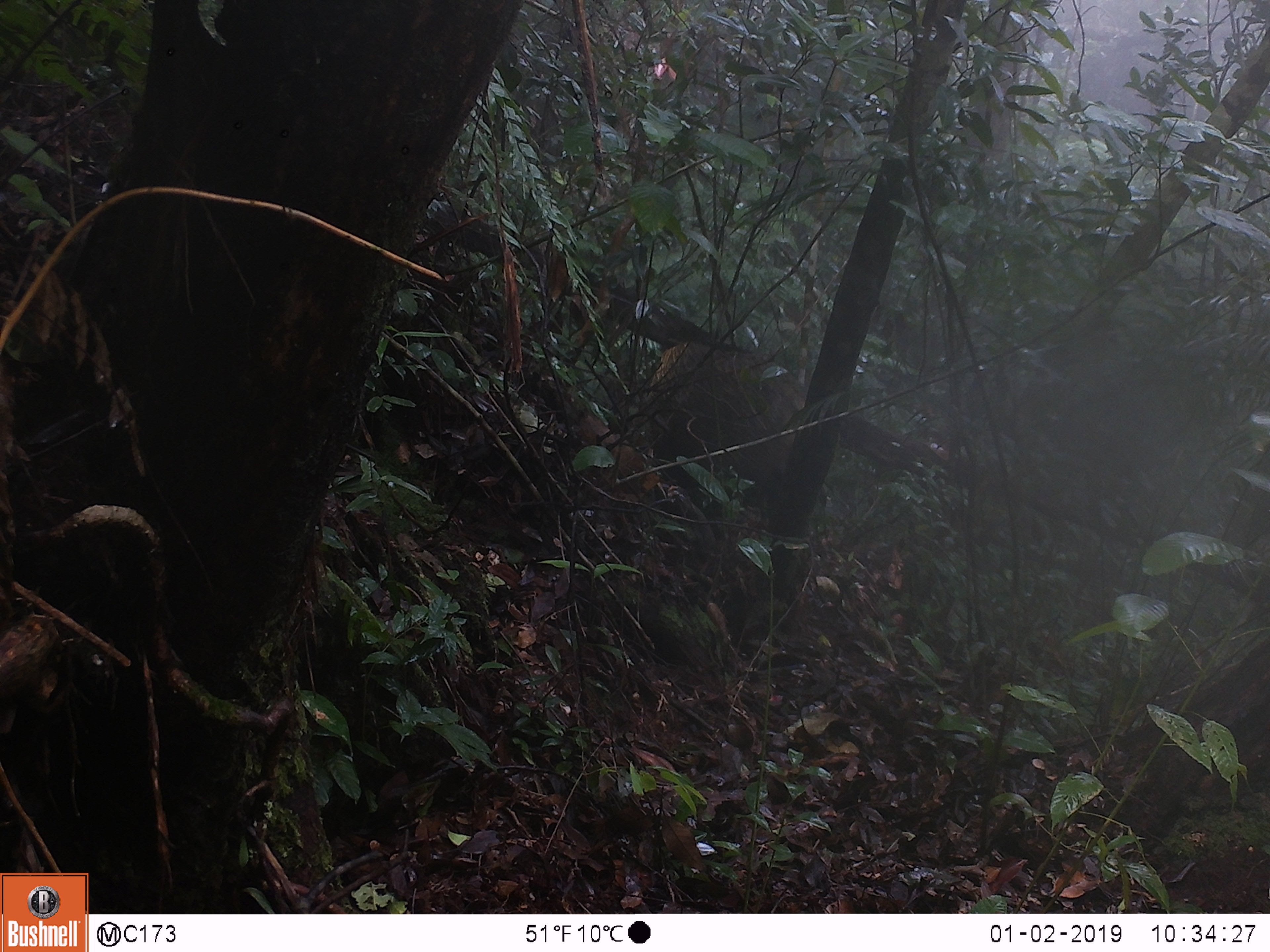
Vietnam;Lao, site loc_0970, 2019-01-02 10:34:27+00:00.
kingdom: Animalia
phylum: Chordata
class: Mammalia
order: Artiodactyla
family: Suidae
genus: Sus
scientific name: Sus scrofa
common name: eurasian wild pig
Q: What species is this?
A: Eurasian wild pig (Sus scrofa).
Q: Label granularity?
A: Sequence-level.